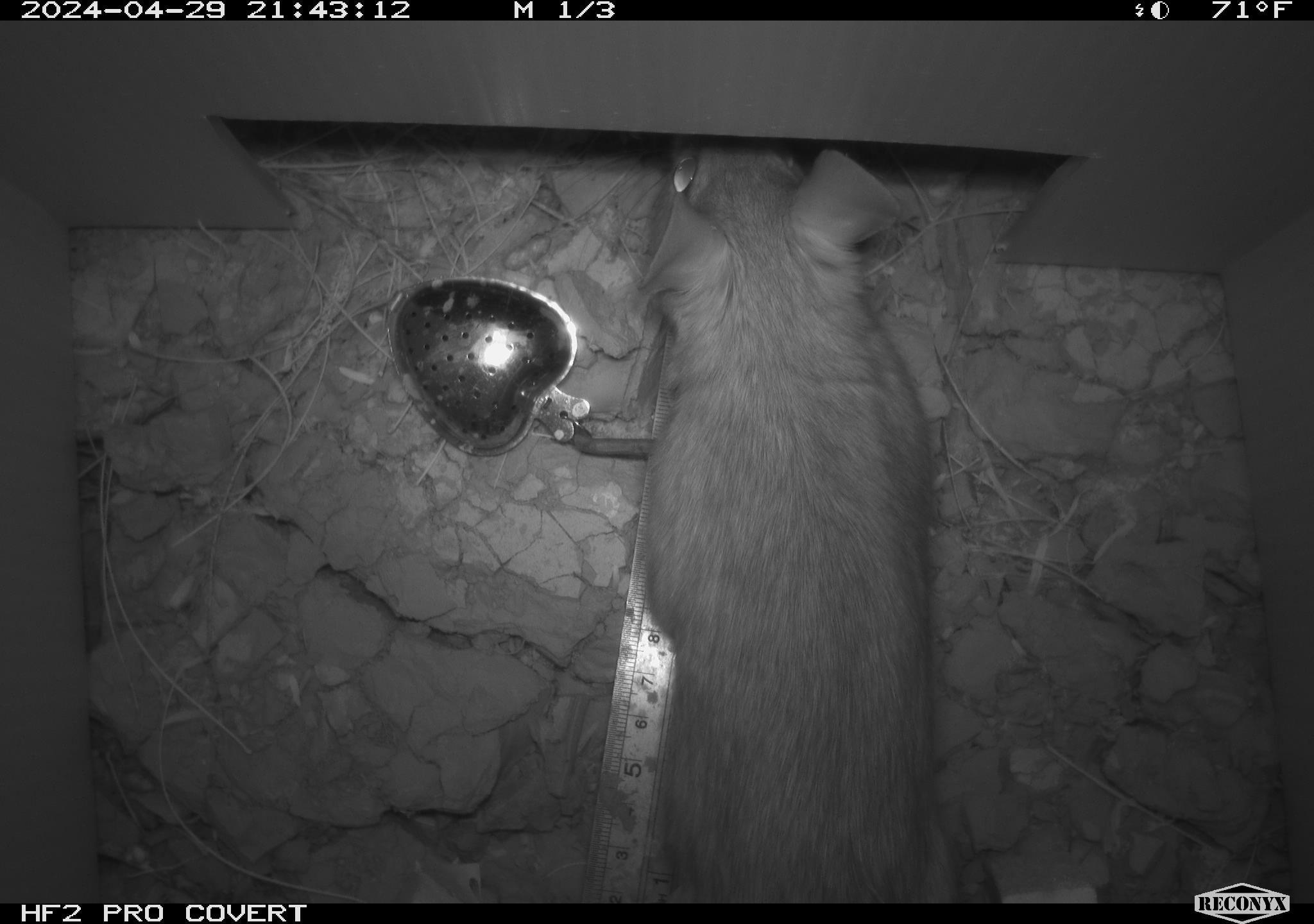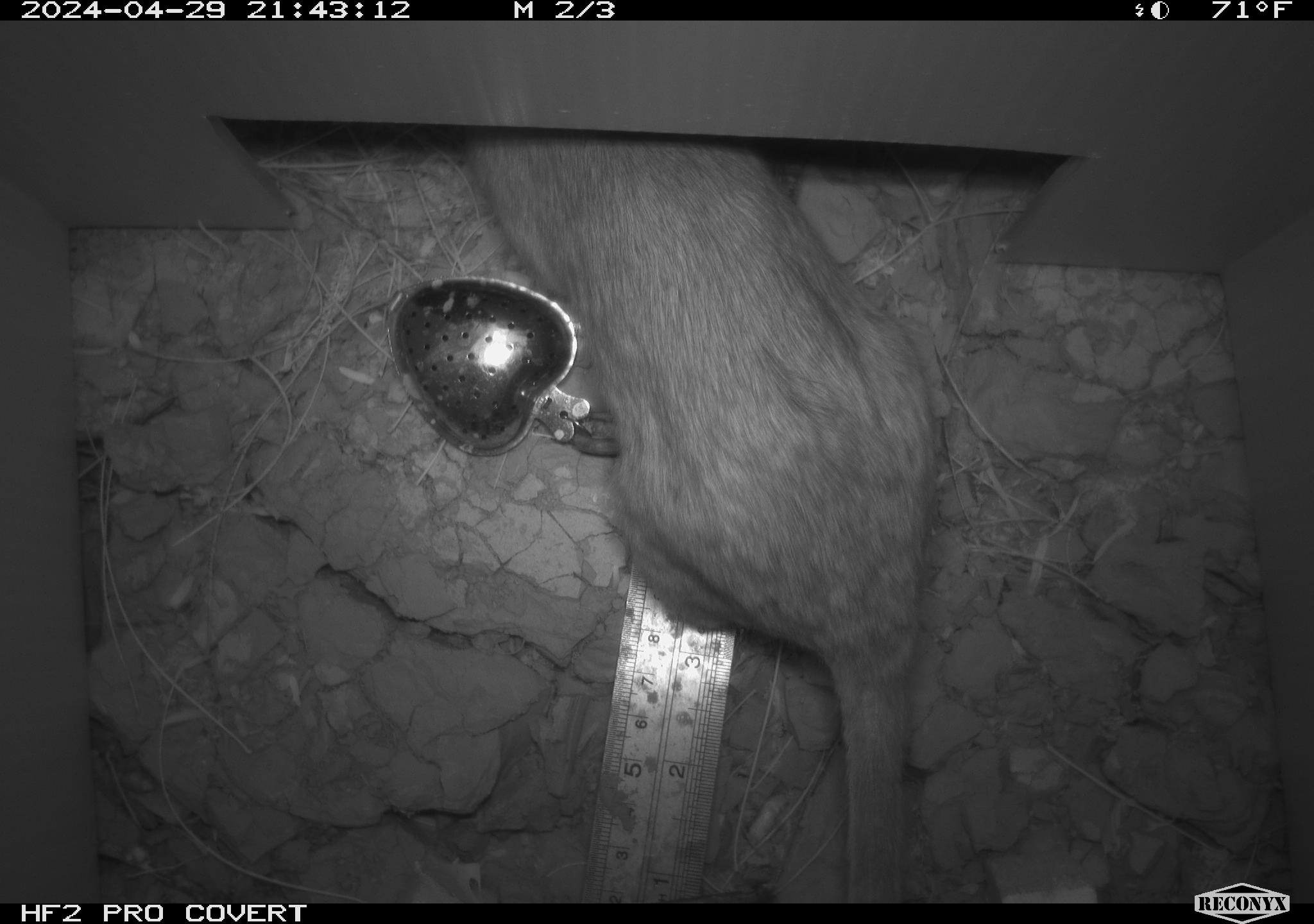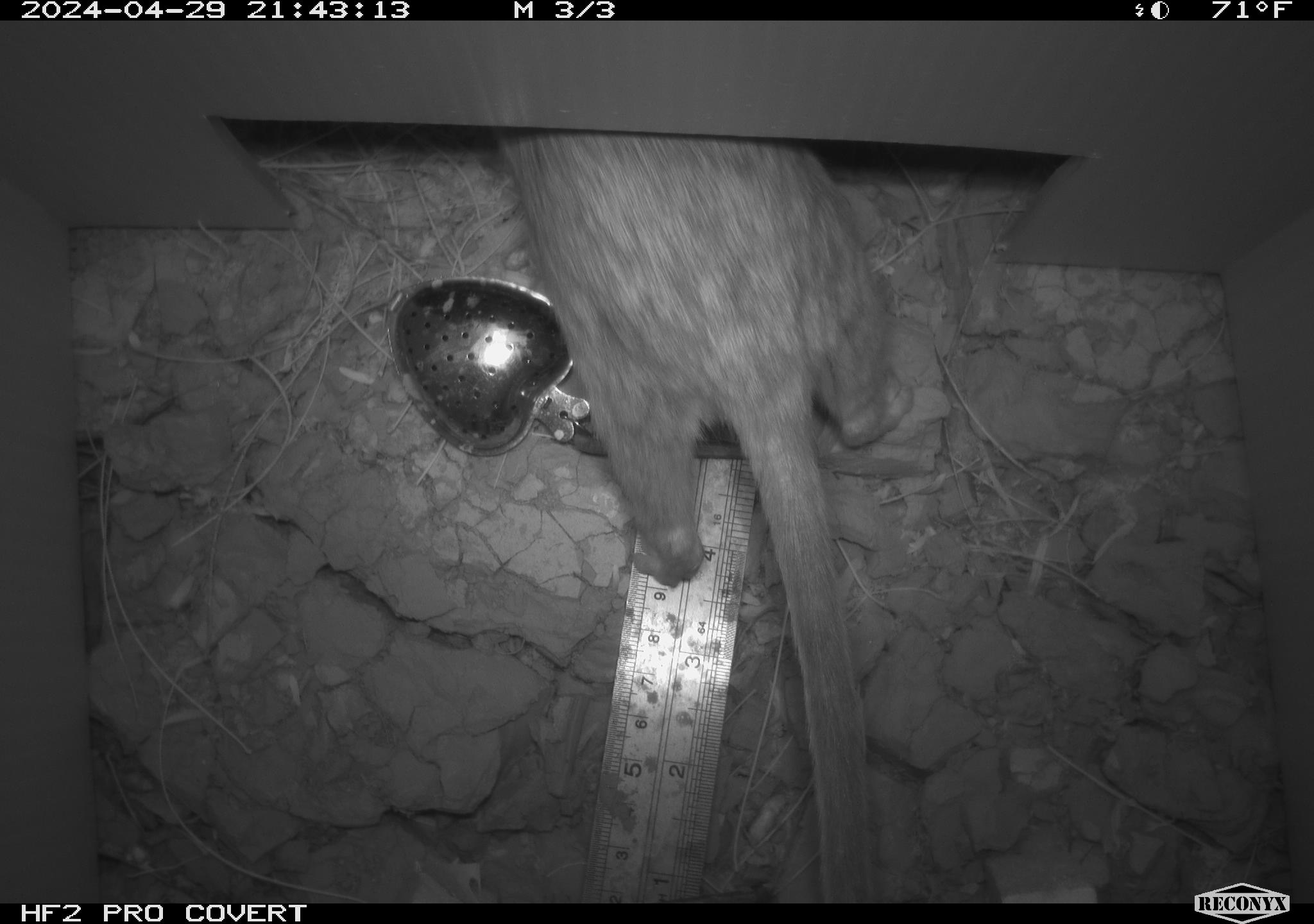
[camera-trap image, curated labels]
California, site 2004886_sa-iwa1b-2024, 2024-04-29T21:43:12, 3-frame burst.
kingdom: Animalia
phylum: Chordata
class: Mammalia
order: Rodentia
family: Cricetidae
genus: Neotoma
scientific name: Neotoma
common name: pack rat or woodrat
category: neotoma species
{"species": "neotoma species (pack rat or woodrat) (Neotoma)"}